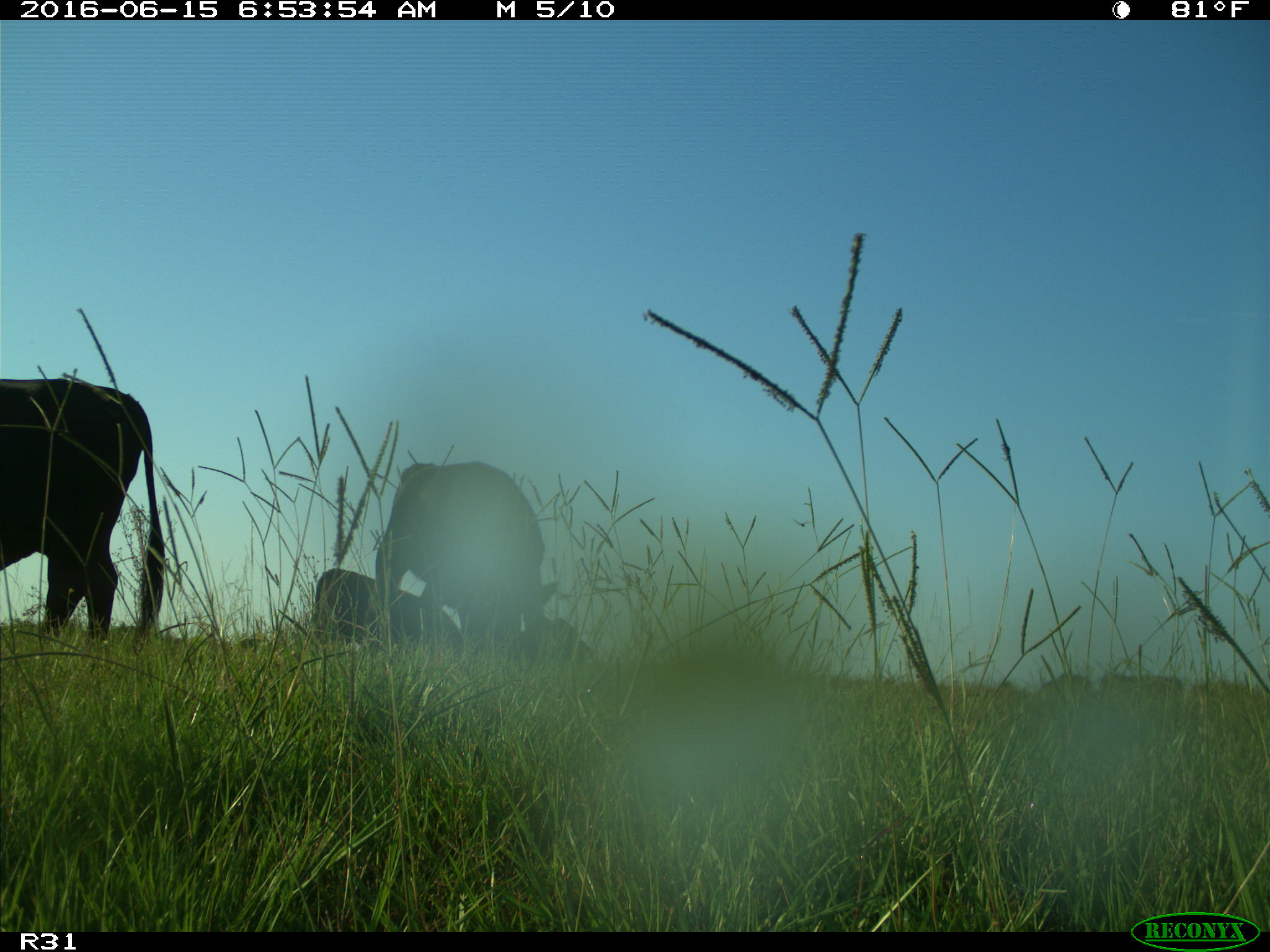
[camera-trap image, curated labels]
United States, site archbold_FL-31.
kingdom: Animalia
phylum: Chordata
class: Mammalia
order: Artiodactyla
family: Bovidae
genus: Bos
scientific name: Bos taurus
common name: domestic cow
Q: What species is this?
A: Bos taurus (domestic cow).